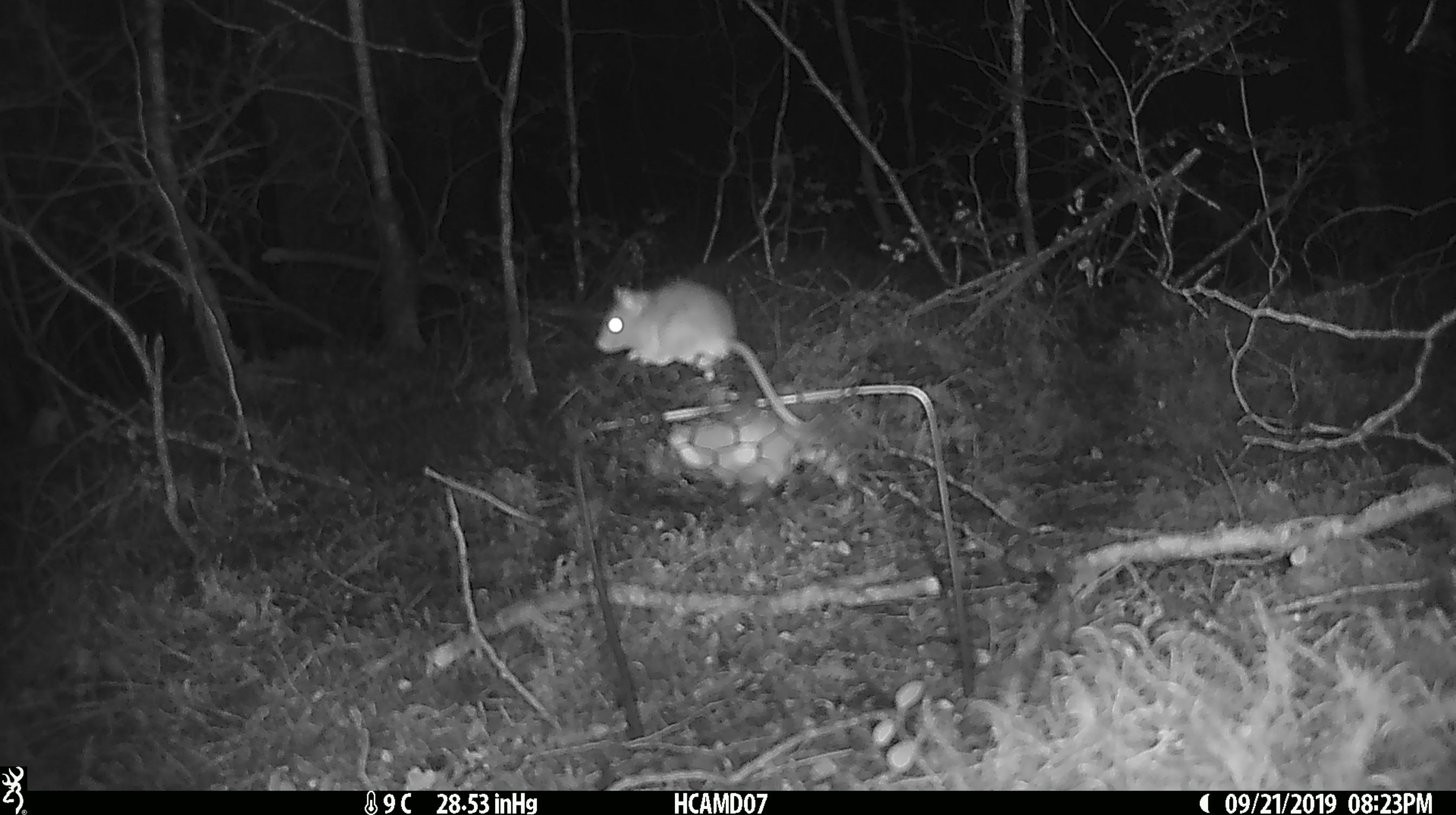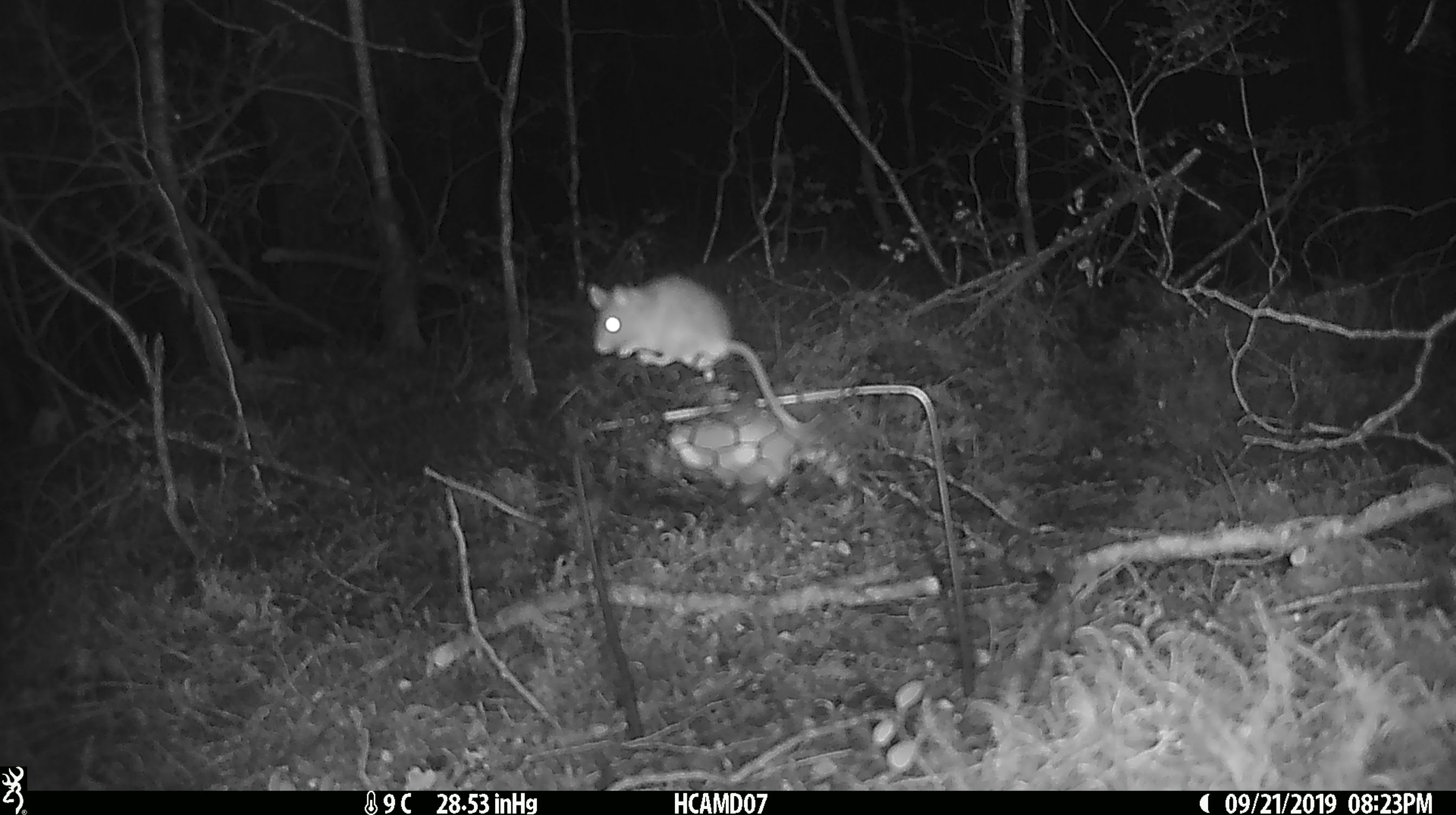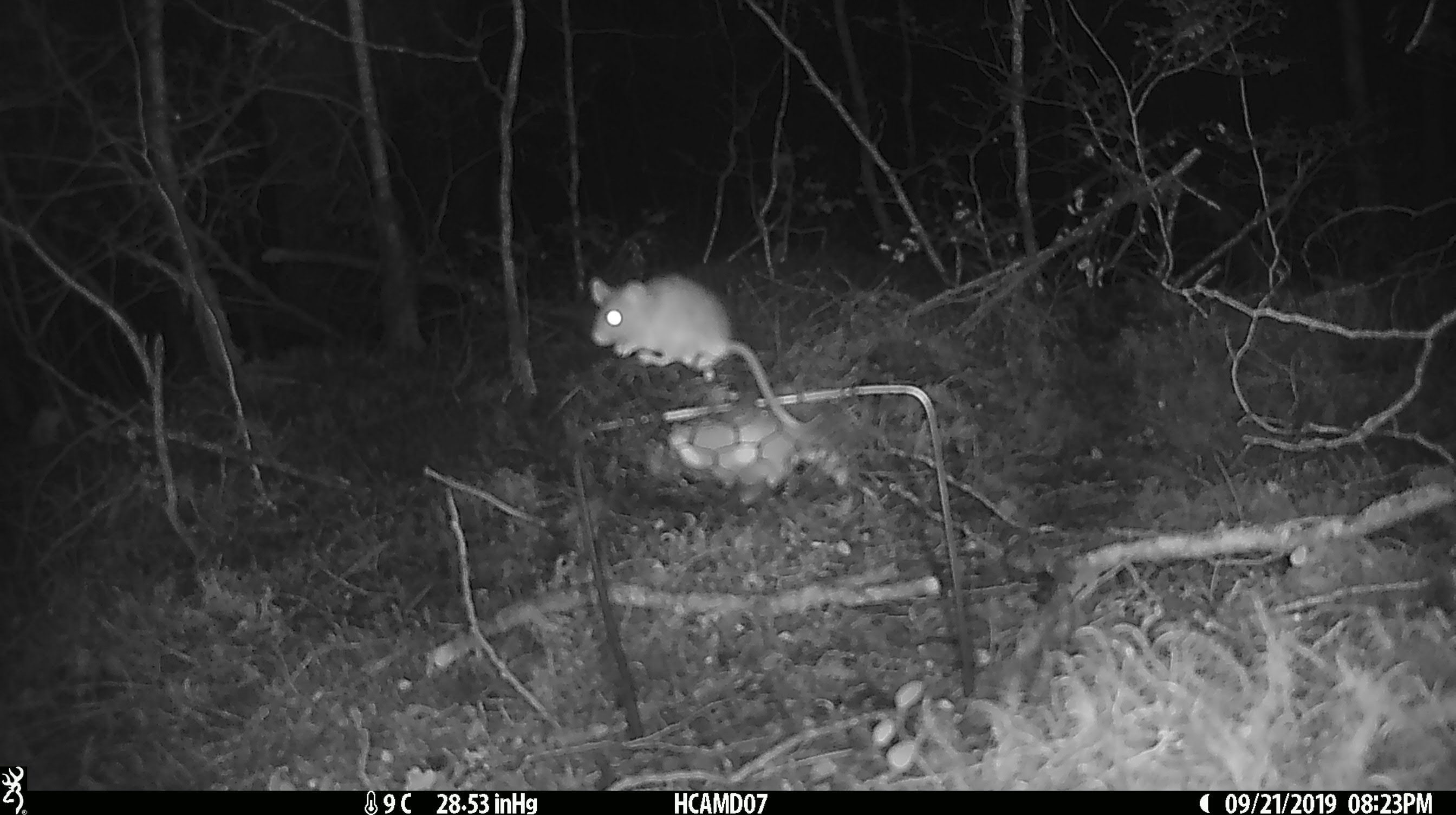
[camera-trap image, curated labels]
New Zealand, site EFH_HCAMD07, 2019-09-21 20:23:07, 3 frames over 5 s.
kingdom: Animalia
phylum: Chordata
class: Mammalia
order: Rodentia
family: Muridae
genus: Mus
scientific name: Mus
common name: mouse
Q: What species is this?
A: Mouse (Mus).